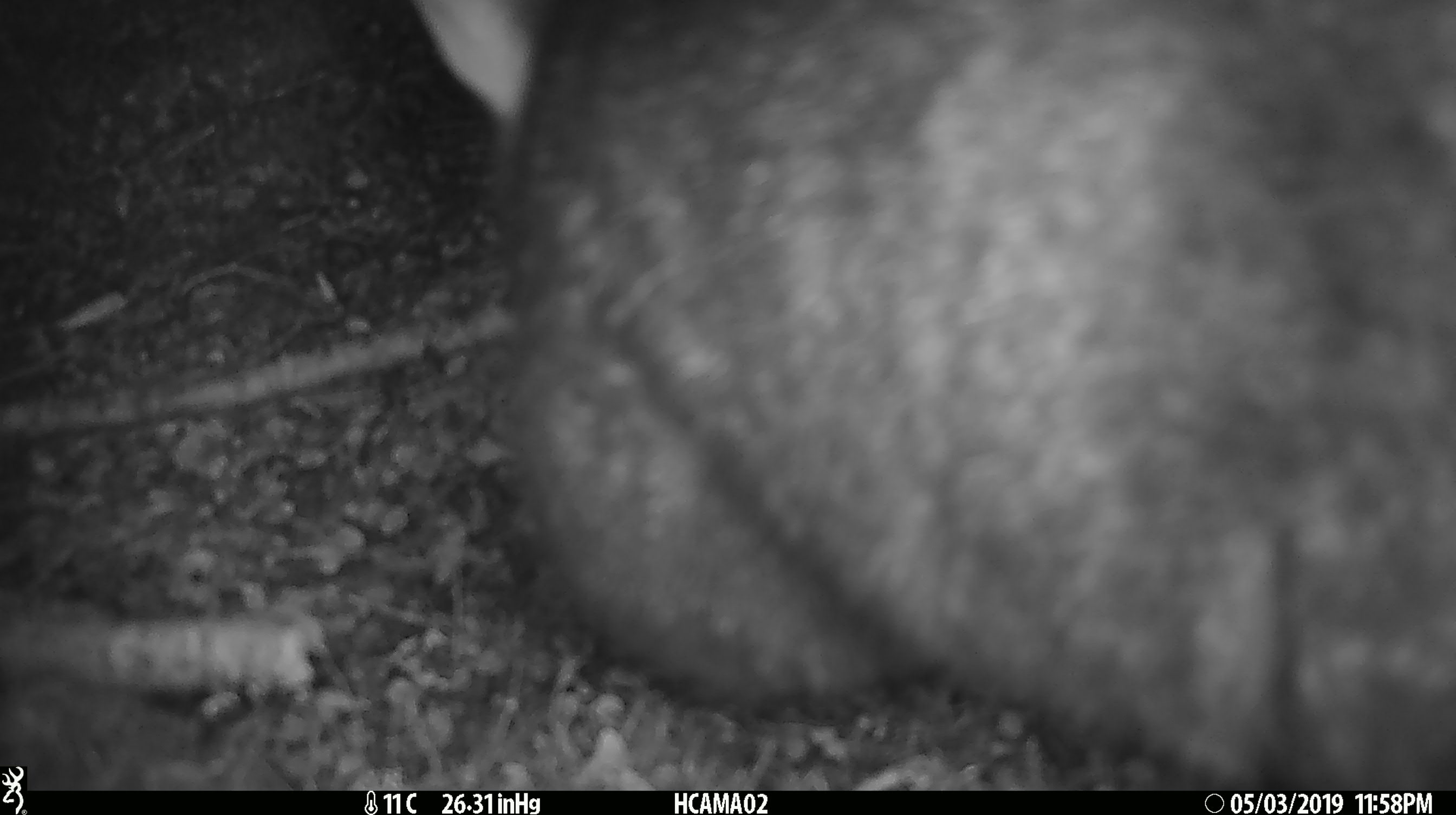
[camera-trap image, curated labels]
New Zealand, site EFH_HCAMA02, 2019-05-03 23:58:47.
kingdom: Animalia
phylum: Chordata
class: Mammalia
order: Diprotodontia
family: Phalangeridae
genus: Trichosurus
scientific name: Trichosurus vulpecula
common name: common brushtail possum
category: possum